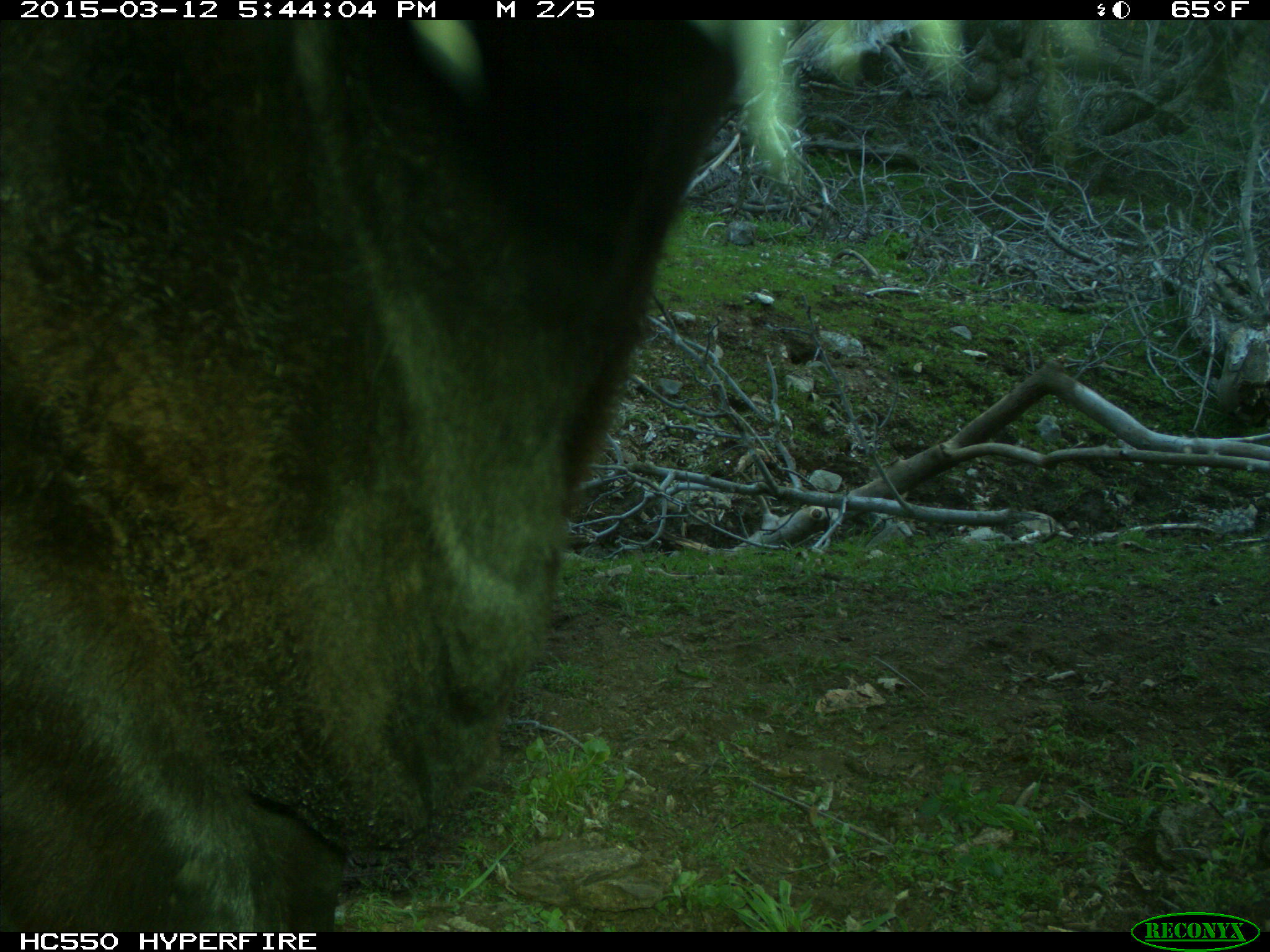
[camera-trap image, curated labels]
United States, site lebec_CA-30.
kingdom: Animalia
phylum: Chordata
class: Mammalia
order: Artiodactyla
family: Bovidae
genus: Bos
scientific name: Bos taurus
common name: domestic cow